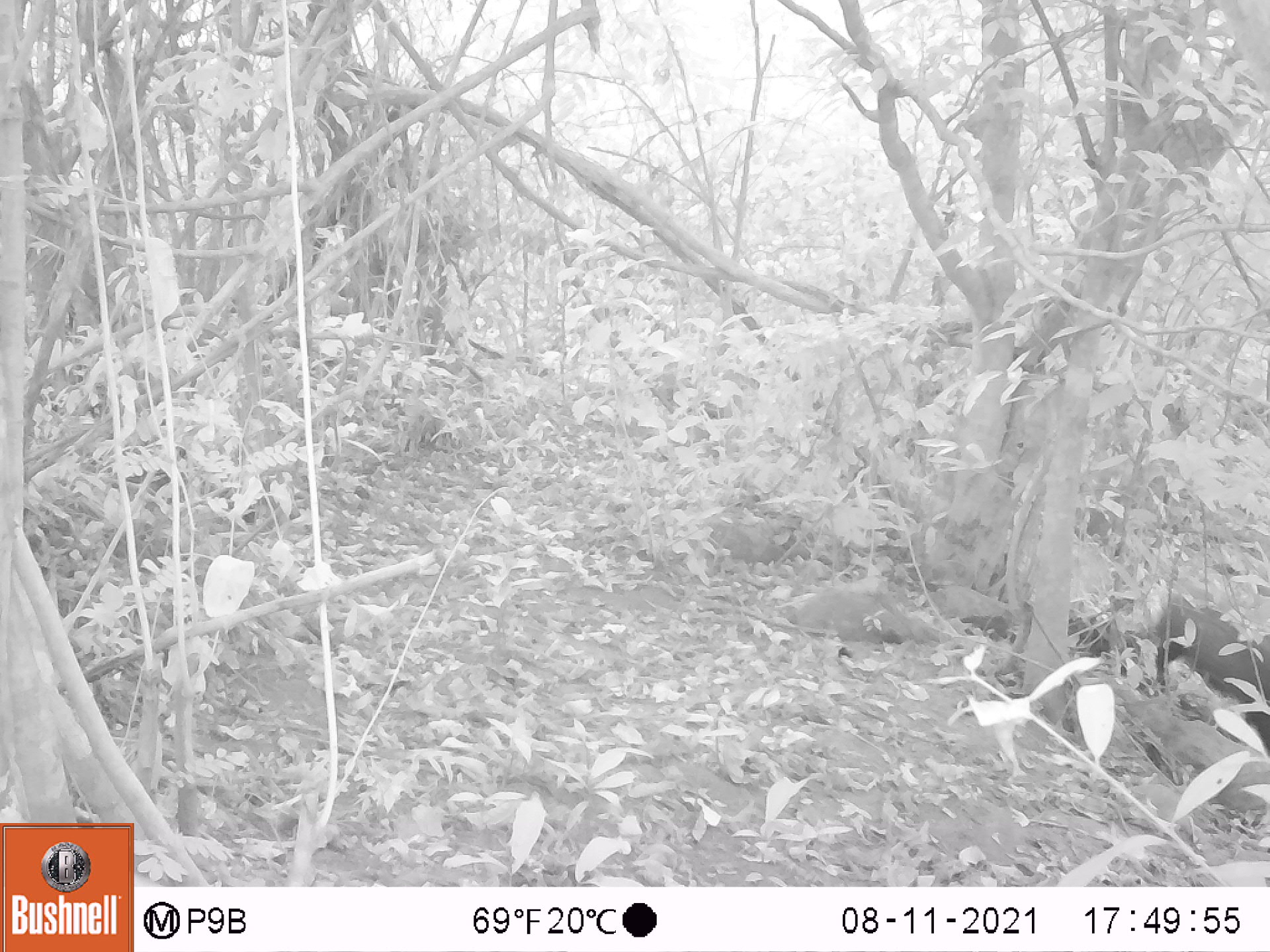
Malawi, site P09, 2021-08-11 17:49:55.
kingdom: Animalia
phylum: Chordata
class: Mammalia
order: Artiodactyla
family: Suidae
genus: Potamochoerus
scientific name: Potamochoerus larvatus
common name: bushpig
Bushpig (Potamochoerus larvatus), count 1.